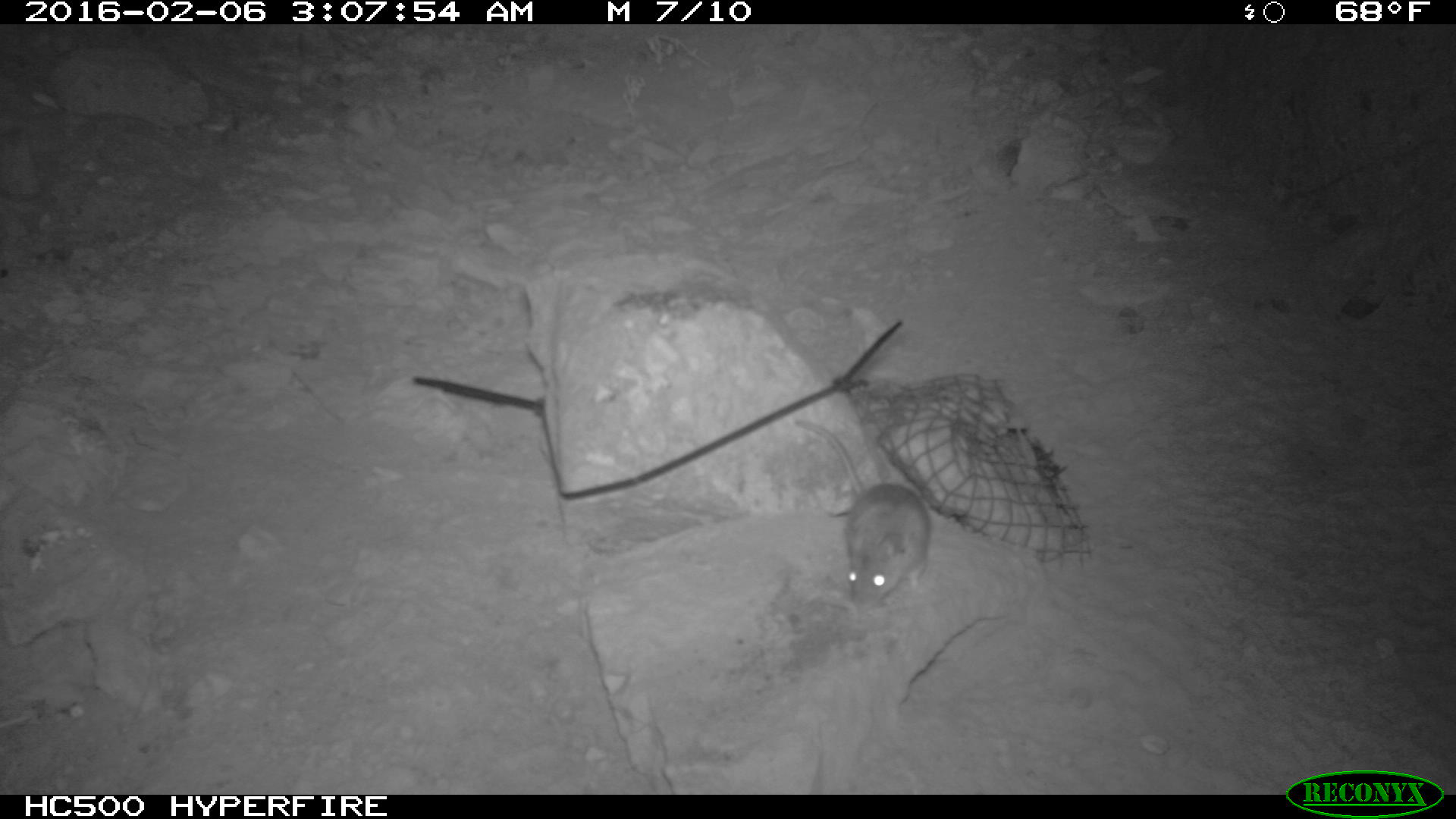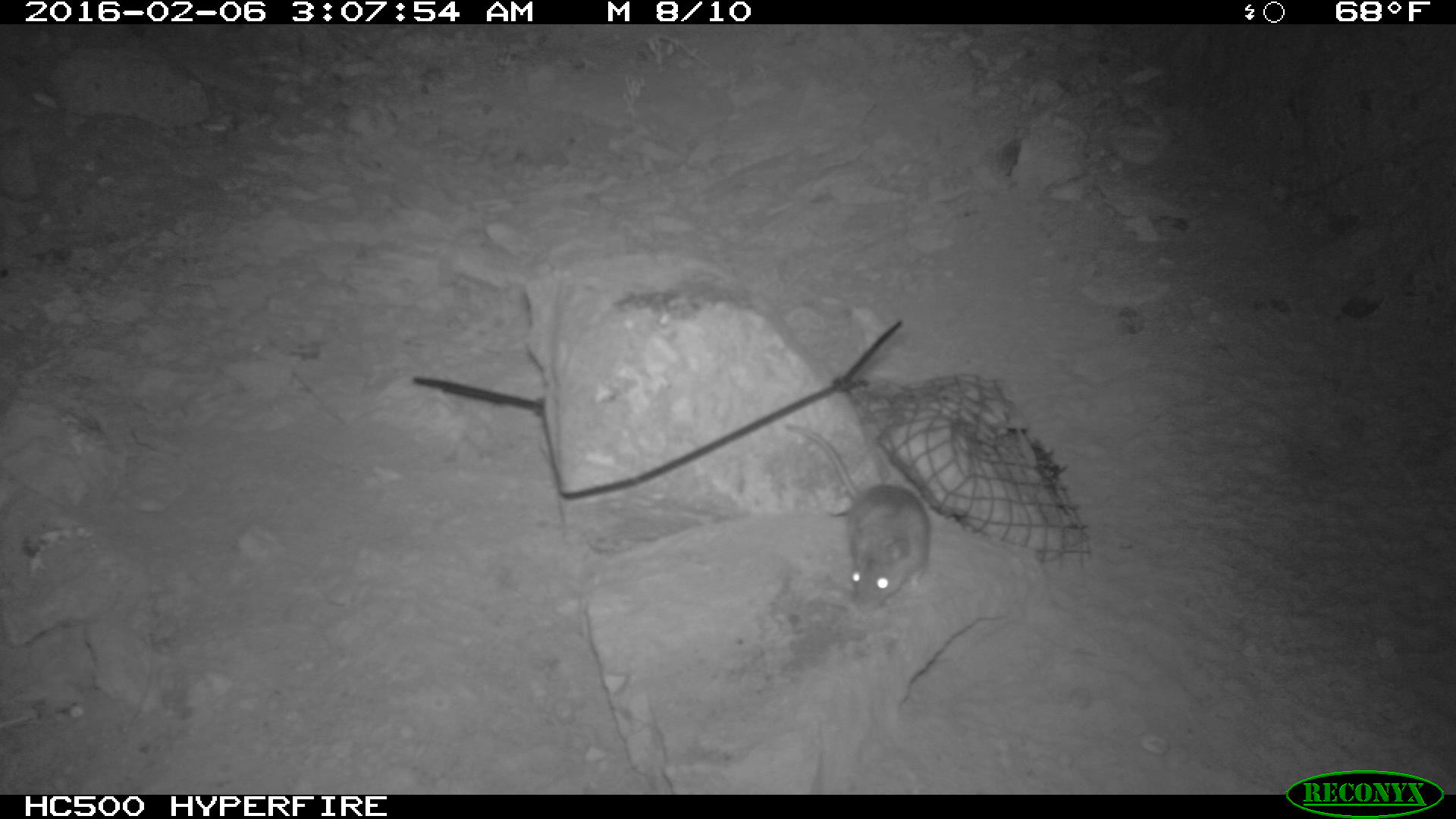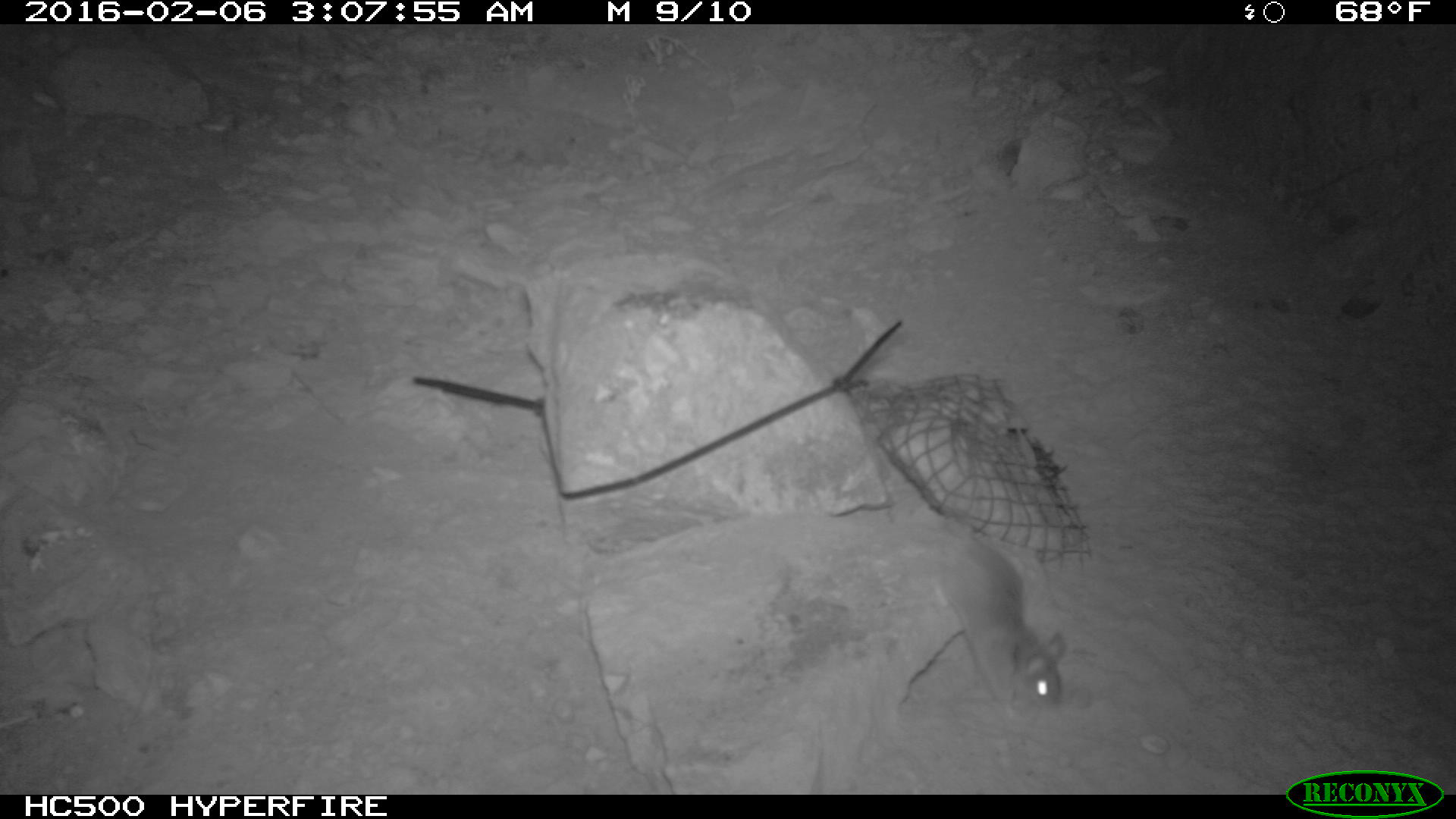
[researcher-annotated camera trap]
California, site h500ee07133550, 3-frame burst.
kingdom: Animalia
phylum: Chordata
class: Mammalia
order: Rodentia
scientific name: Rodentia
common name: rodent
Rodent (Rodentia).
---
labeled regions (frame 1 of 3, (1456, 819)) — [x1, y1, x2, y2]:
rodent: [793, 421, 930, 612]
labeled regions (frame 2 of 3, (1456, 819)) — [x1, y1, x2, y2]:
rodent: [780, 417, 933, 598]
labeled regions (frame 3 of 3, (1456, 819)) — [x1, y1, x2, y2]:
rodent: [934, 527, 1068, 715]